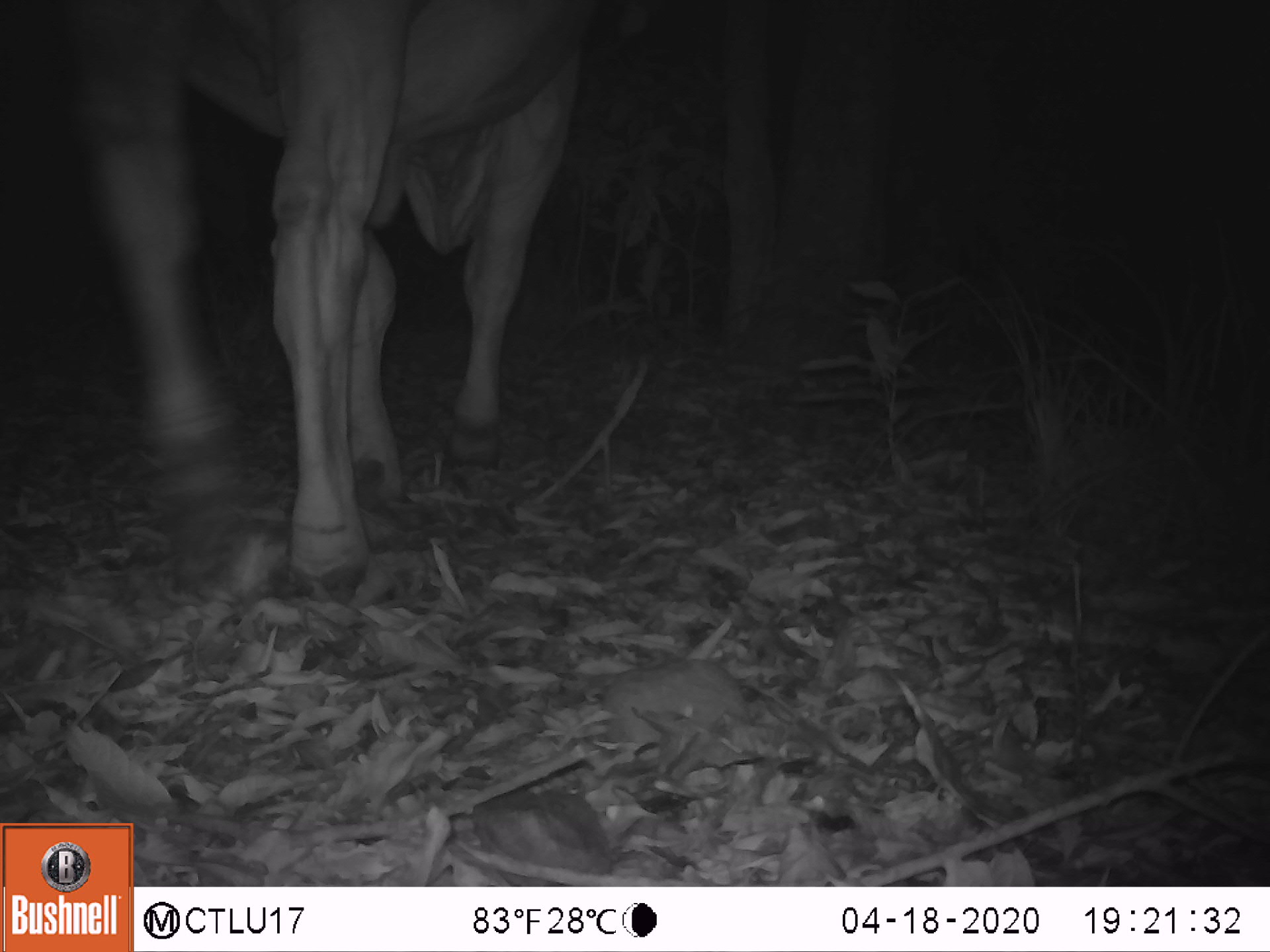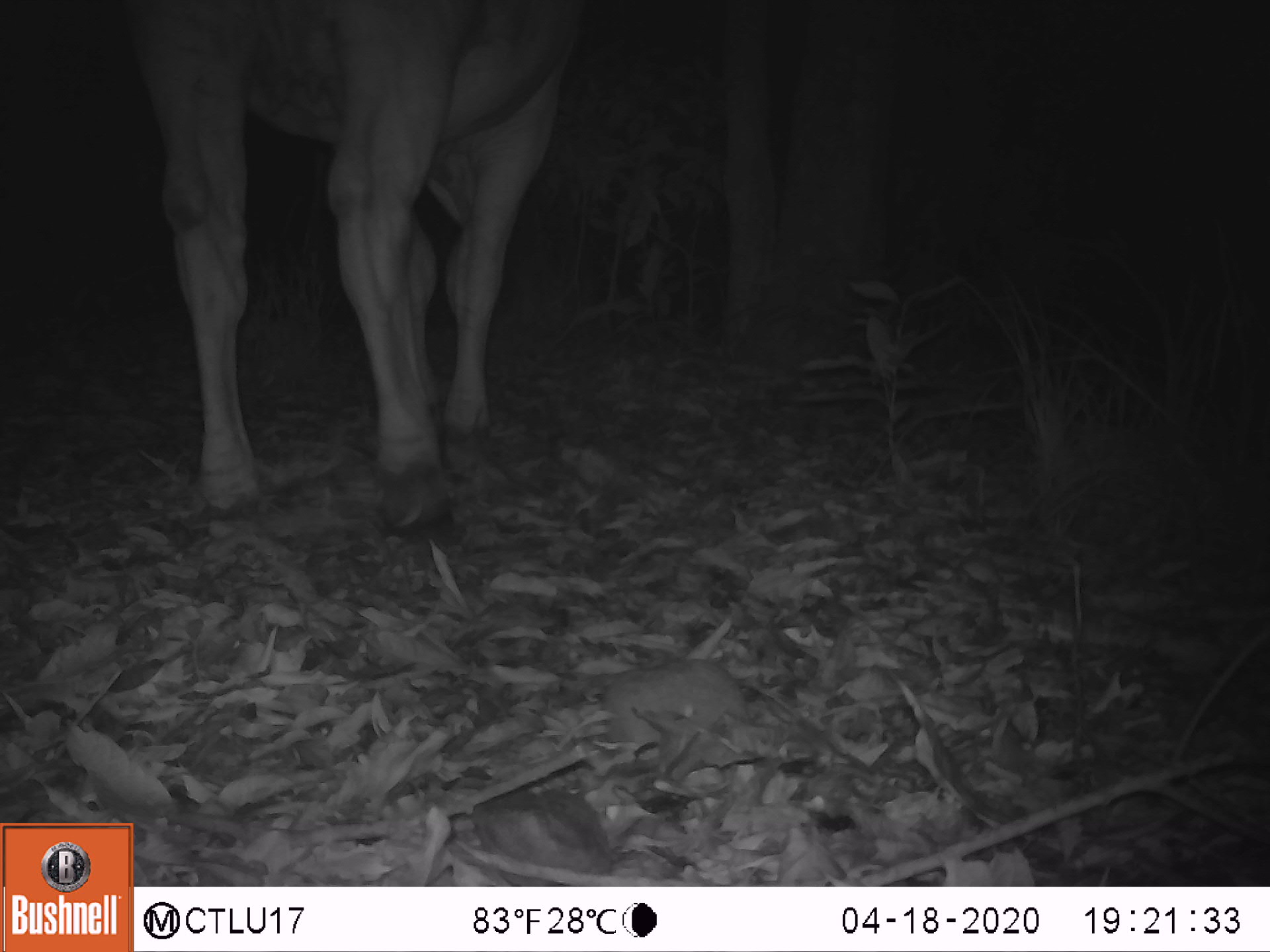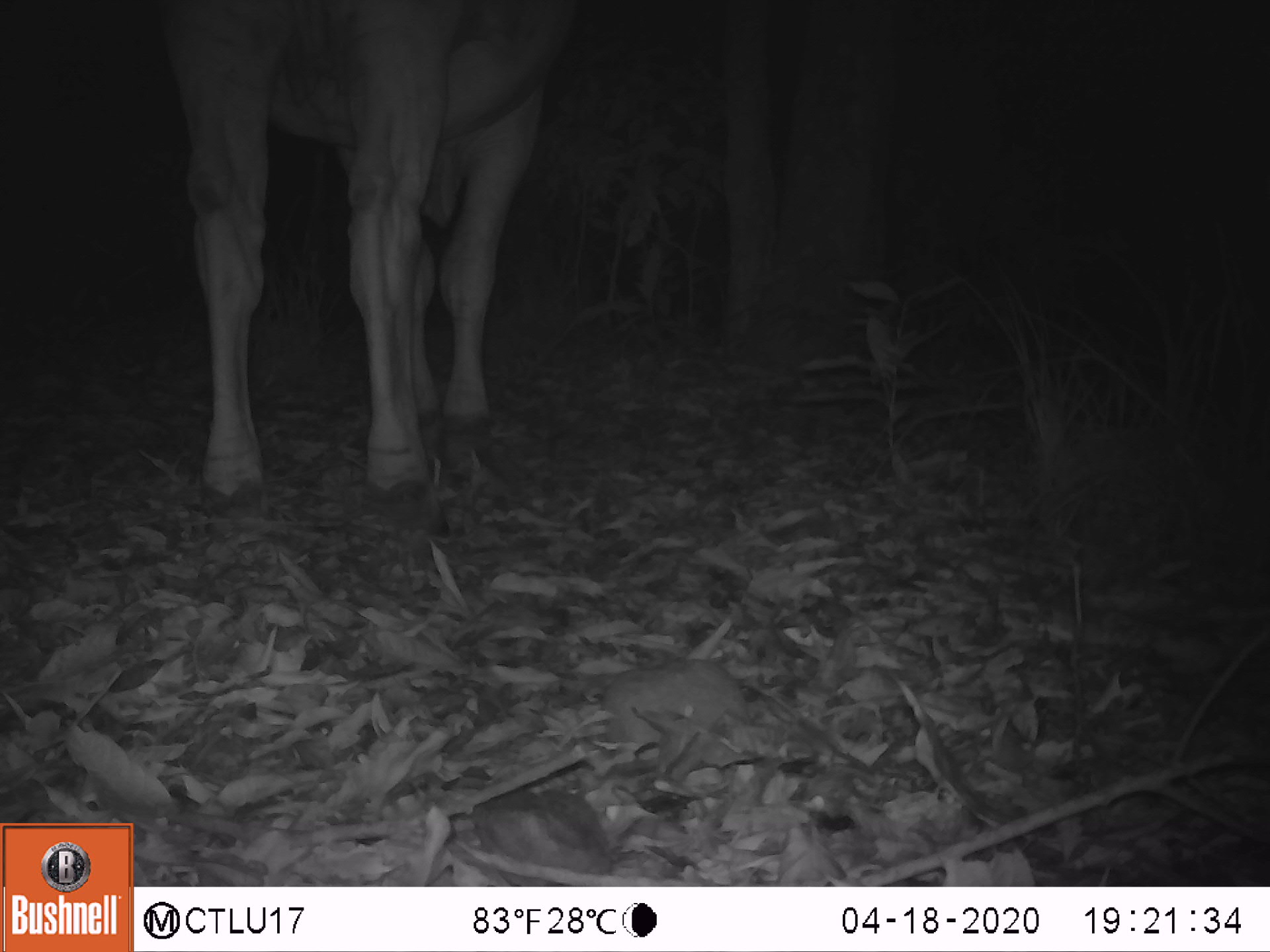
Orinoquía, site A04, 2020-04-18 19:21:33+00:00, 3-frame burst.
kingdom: Animalia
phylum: Chordata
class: Mammalia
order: Artiodactyla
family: Bovidae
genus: Bos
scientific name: Bos taurus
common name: cow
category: cattle